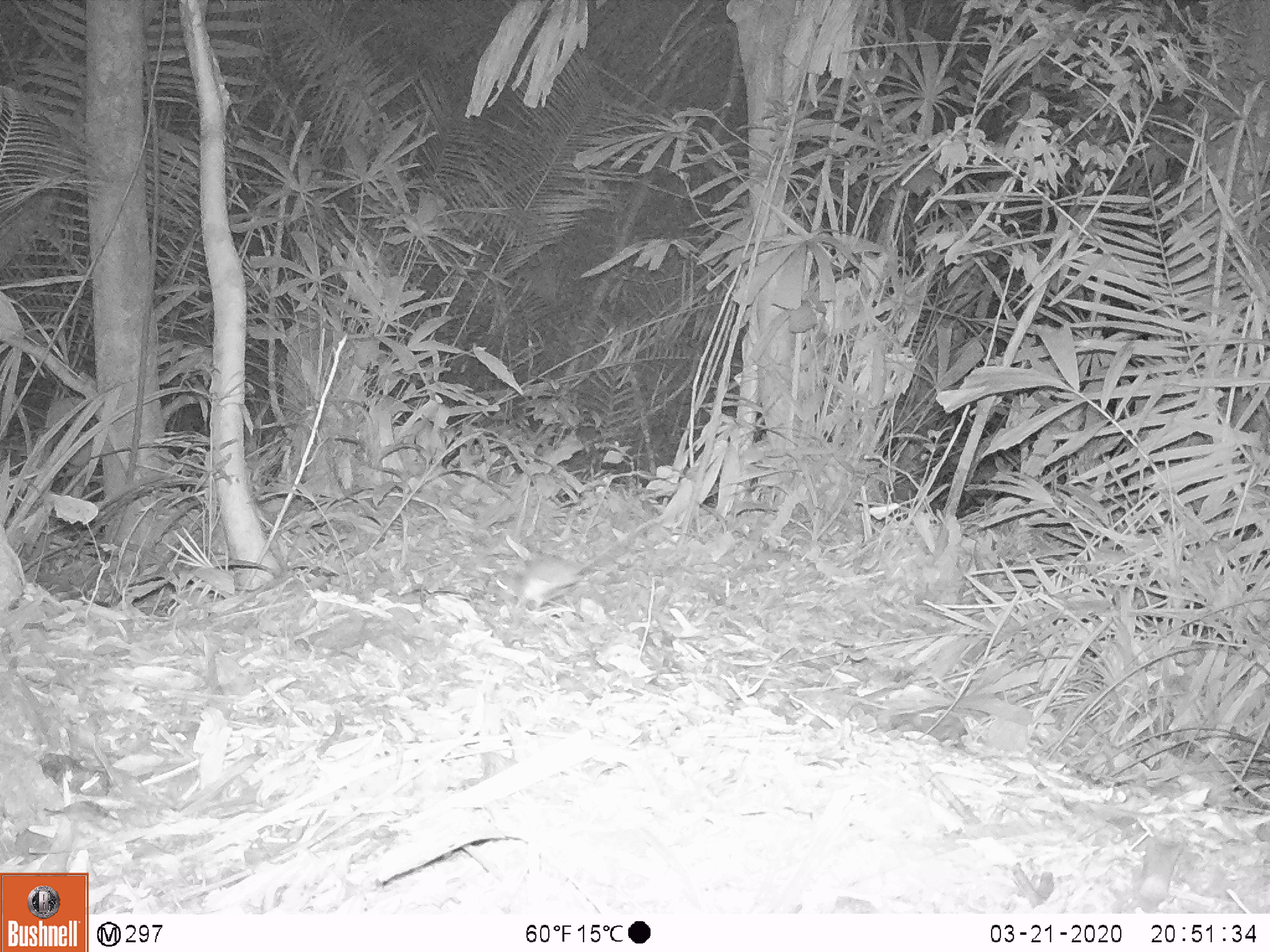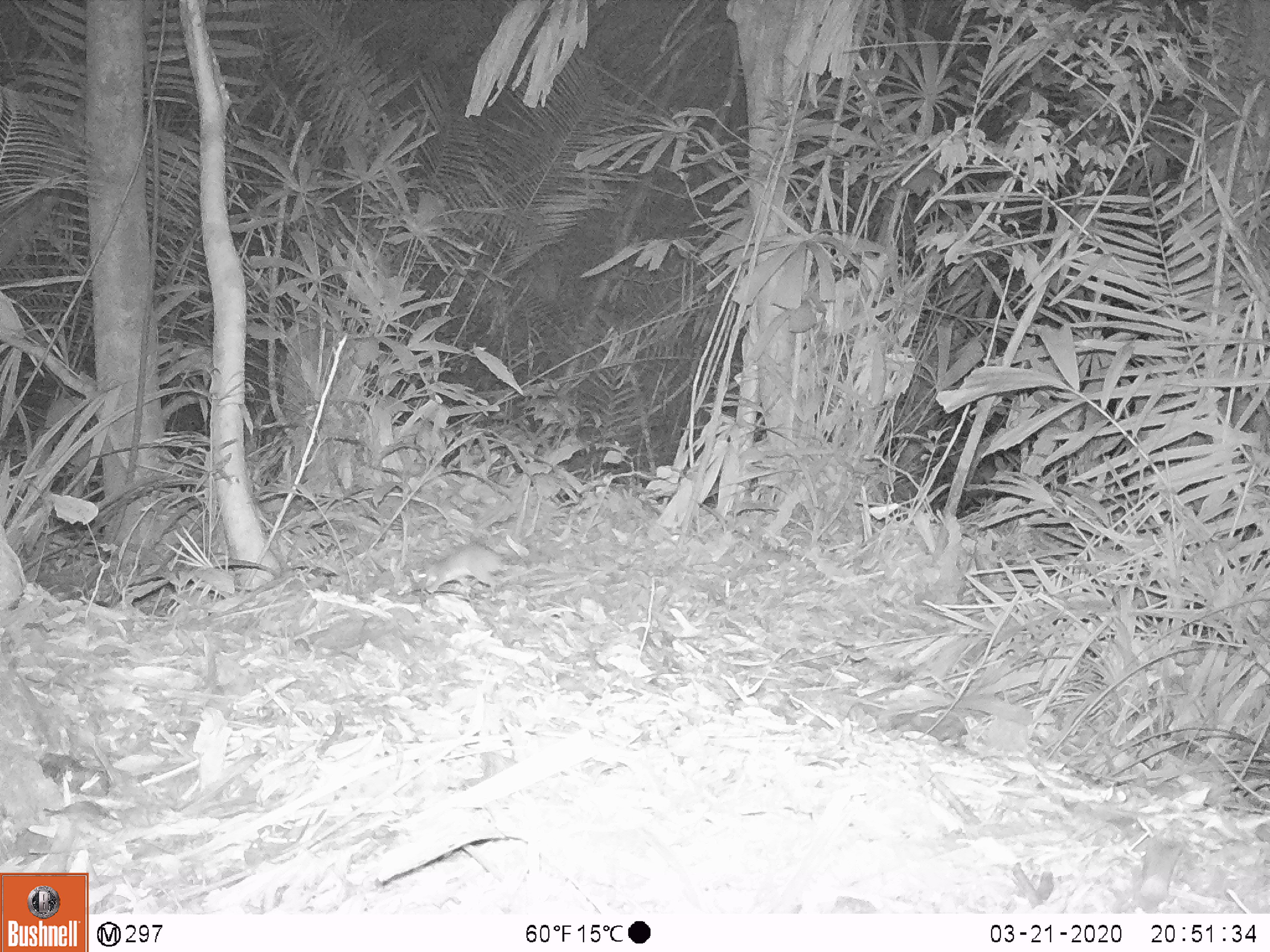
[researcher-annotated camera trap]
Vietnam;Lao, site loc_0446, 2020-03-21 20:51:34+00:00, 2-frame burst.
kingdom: Animalia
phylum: Chordata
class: Mammalia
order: Rodentia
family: Muridae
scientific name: Muridae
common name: old-world mice and rats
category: unidentified murid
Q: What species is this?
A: Unidentified murid (old-world mice and rats) (Muridae).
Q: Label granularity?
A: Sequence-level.